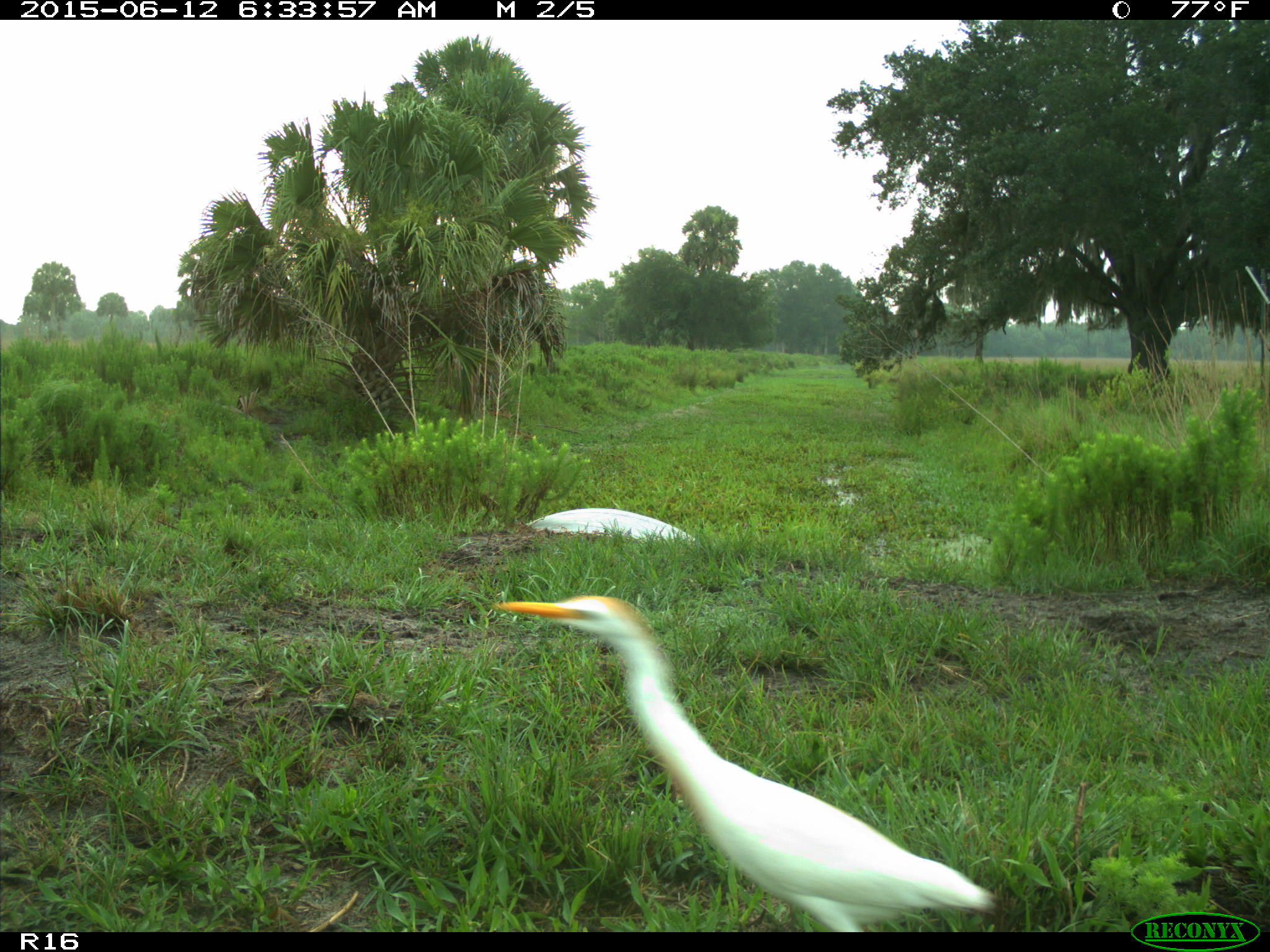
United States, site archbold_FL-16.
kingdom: Animalia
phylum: Chordata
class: Aves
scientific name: Aves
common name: birds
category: unidentified bird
Unidentified bird (birds) (Aves).